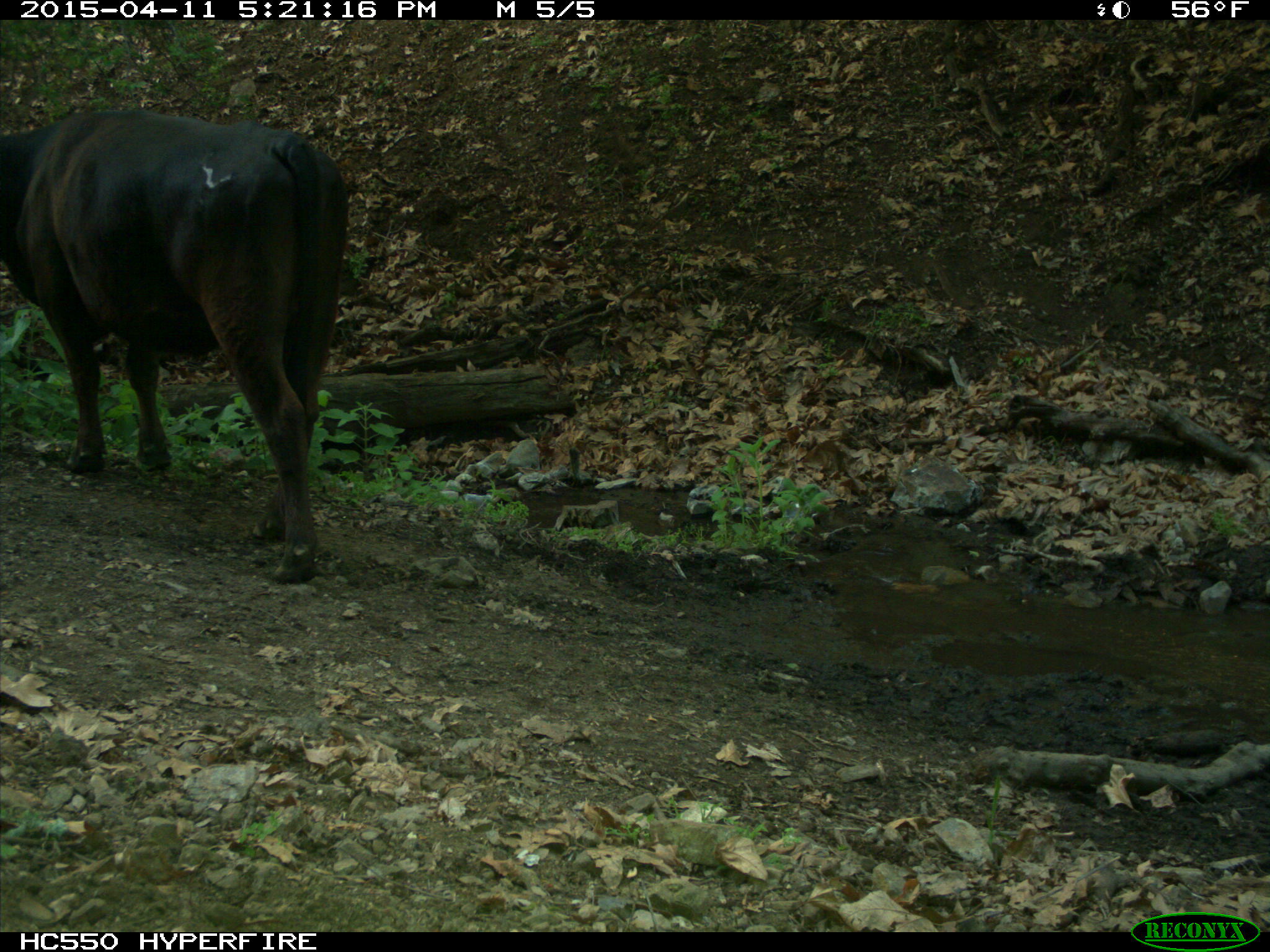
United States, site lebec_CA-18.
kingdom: Animalia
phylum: Chordata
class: Mammalia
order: Artiodactyla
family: Bovidae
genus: Bos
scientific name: Bos taurus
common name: domestic cow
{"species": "Bos taurus (domestic cow)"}